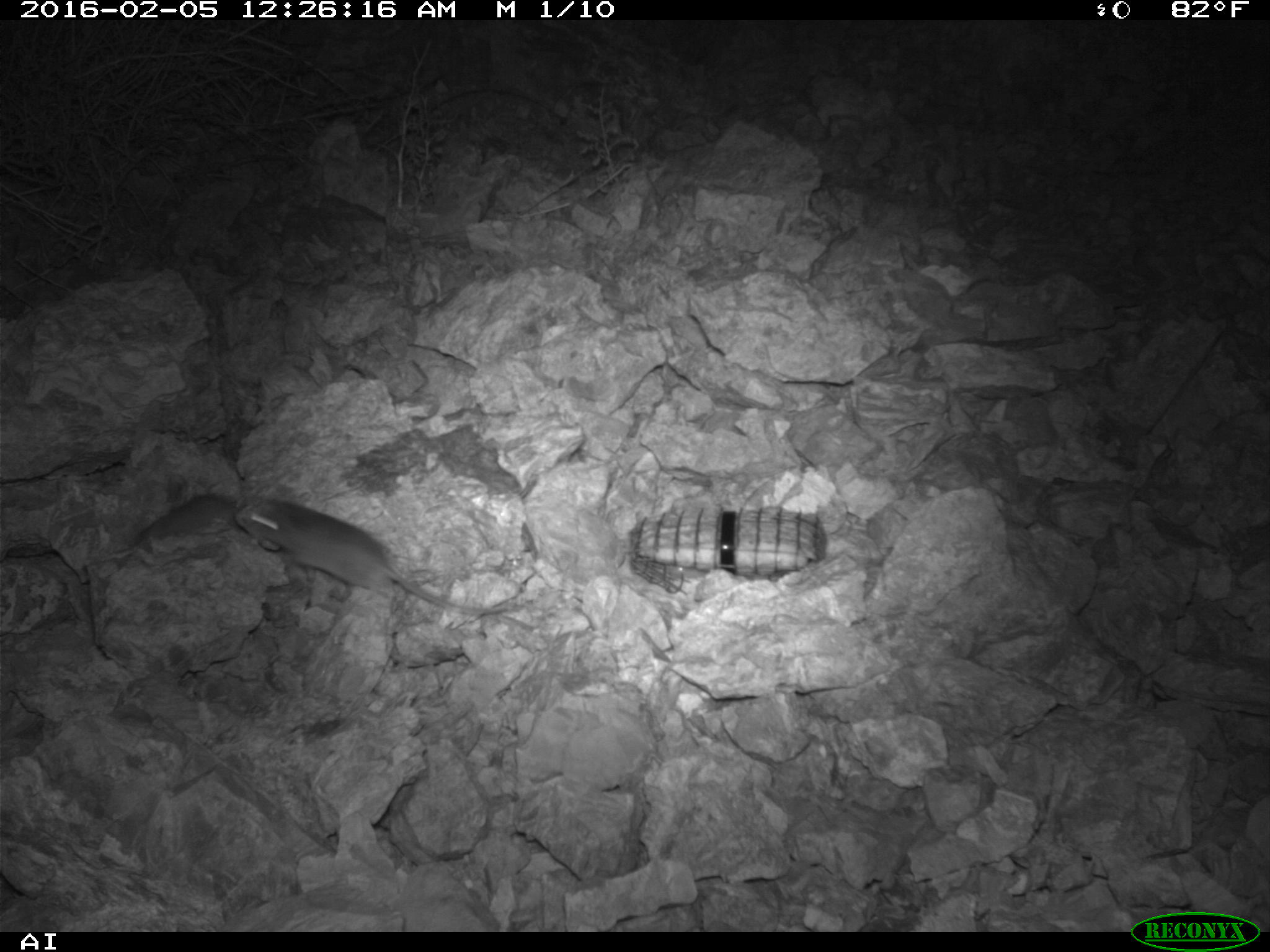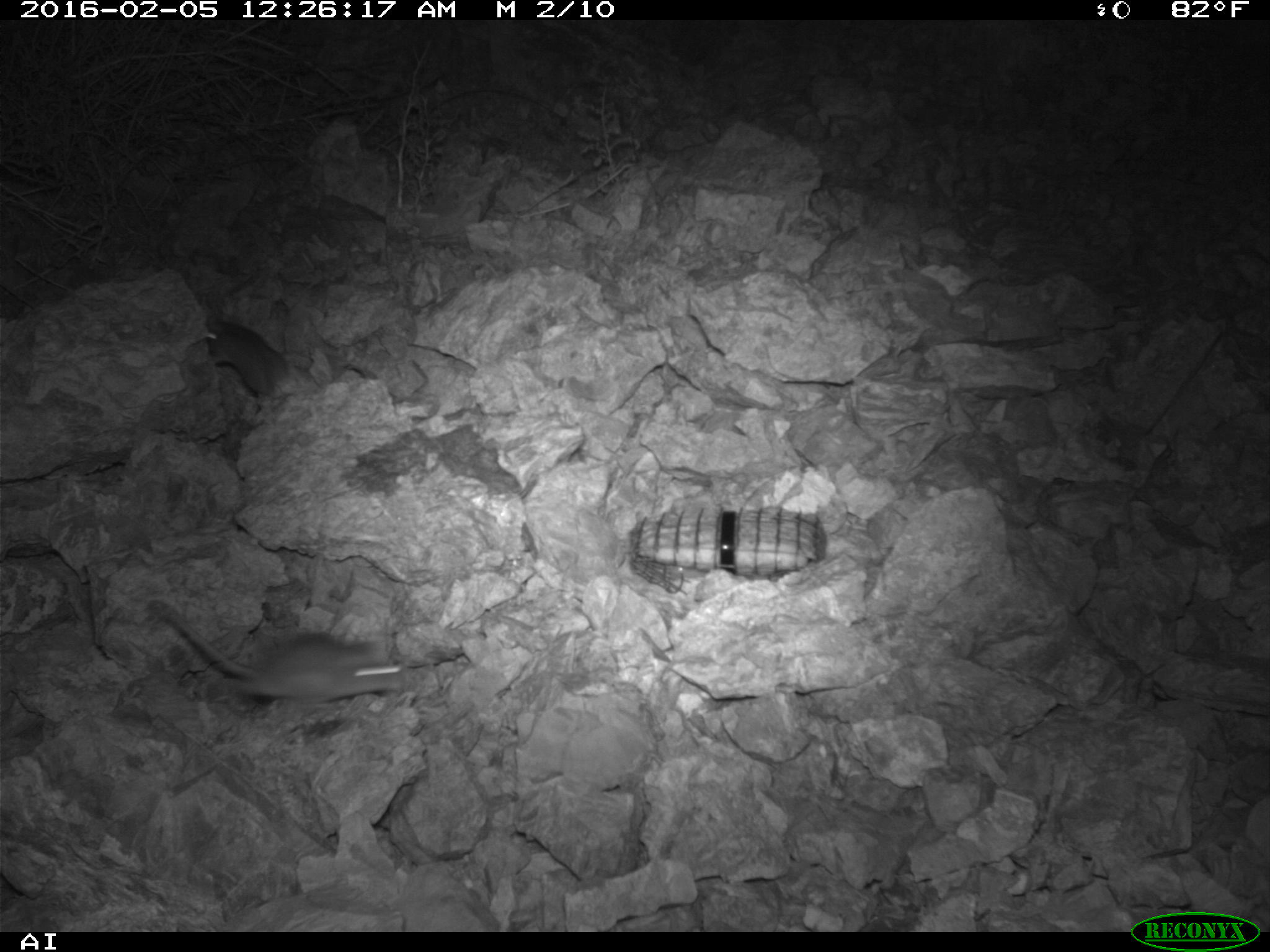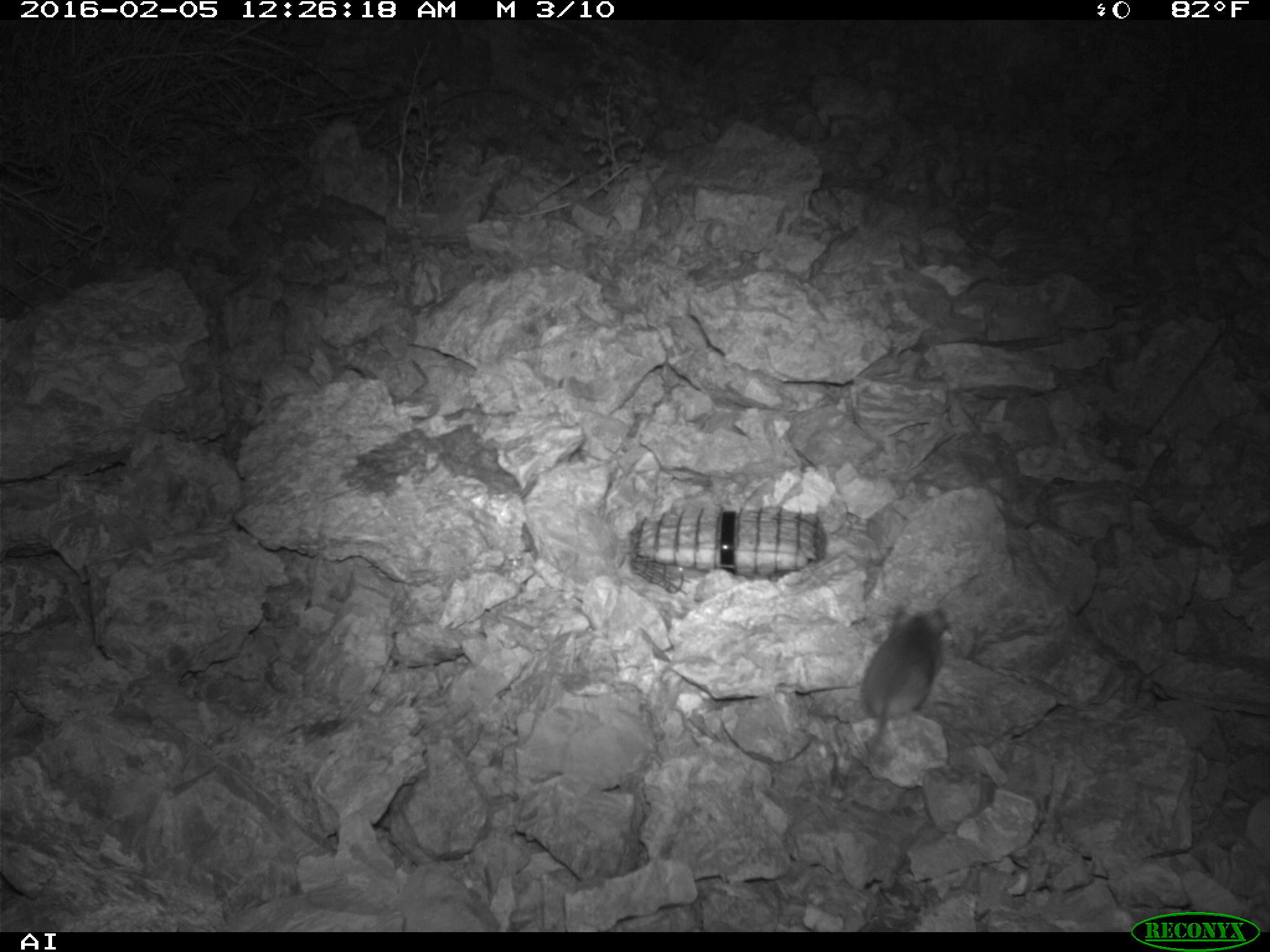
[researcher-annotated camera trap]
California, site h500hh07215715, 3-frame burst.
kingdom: Animalia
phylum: Chordata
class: Mammalia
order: Rodentia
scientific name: Rodentia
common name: rodent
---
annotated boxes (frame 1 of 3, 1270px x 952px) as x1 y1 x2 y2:
rodent: 234 499 512 618; 100 495 239 561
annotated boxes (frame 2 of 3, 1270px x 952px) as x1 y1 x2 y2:
rodent: 153 598 406 699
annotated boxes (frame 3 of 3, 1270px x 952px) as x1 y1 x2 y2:
rodent: 838 602 947 783